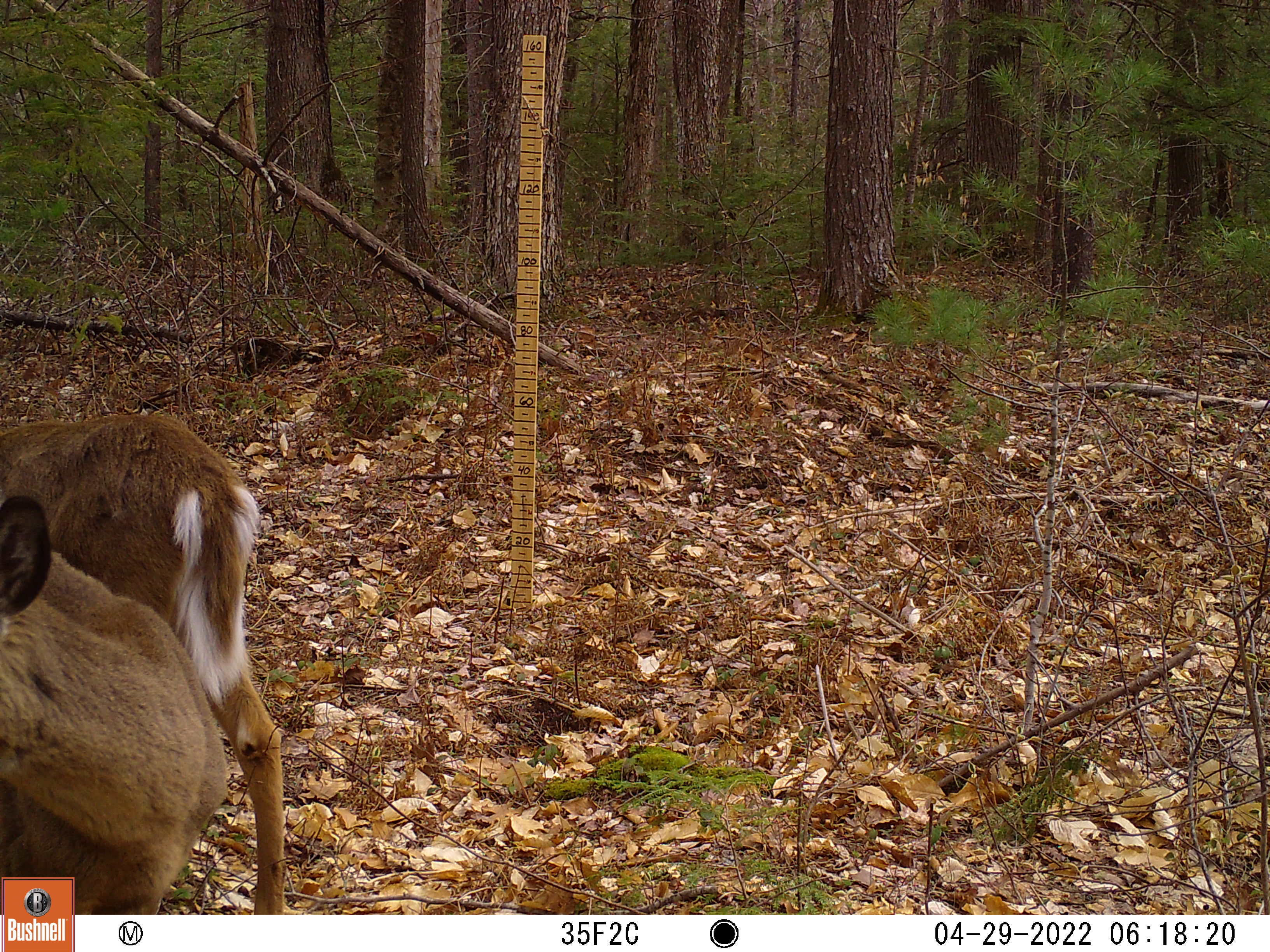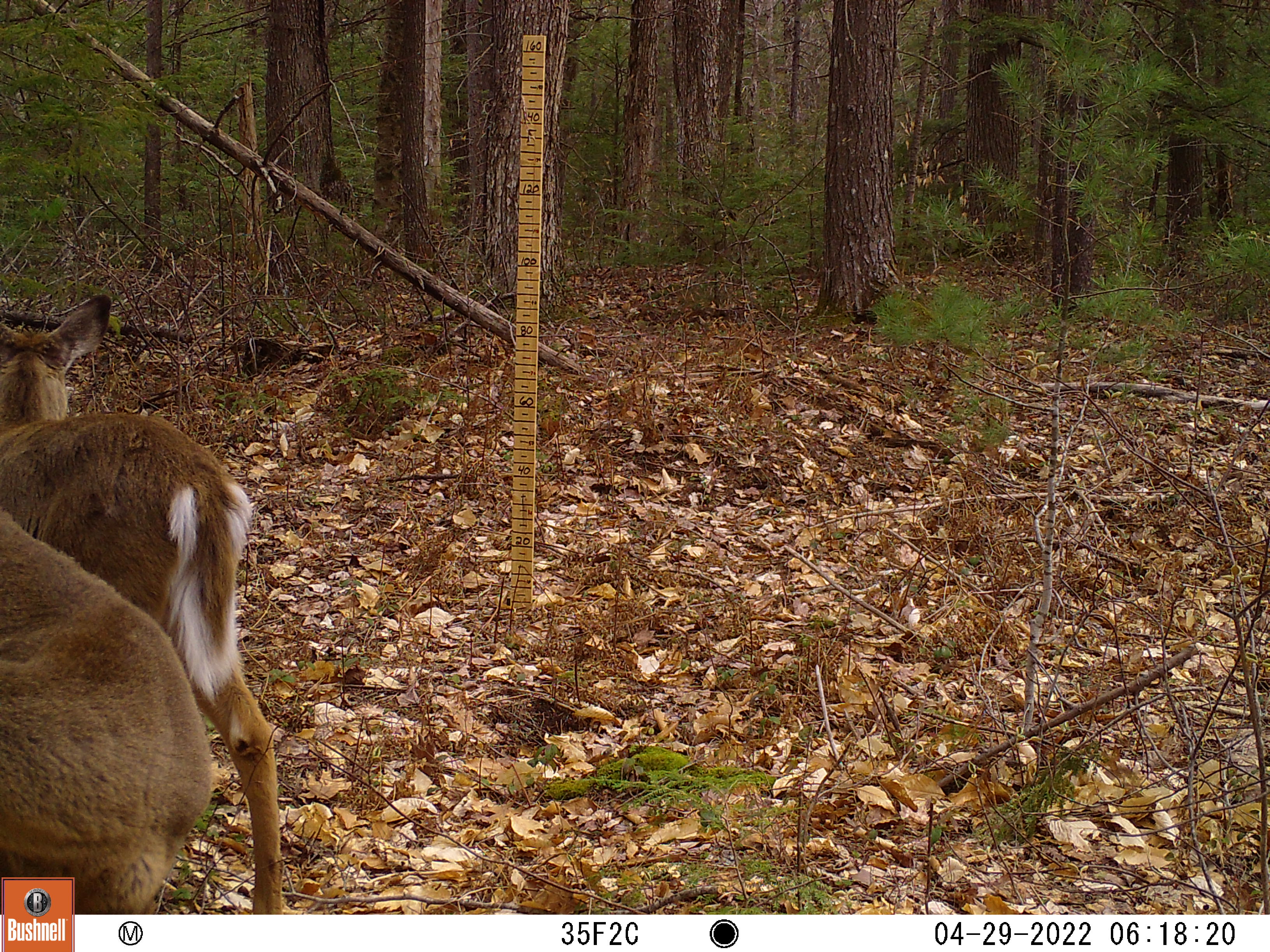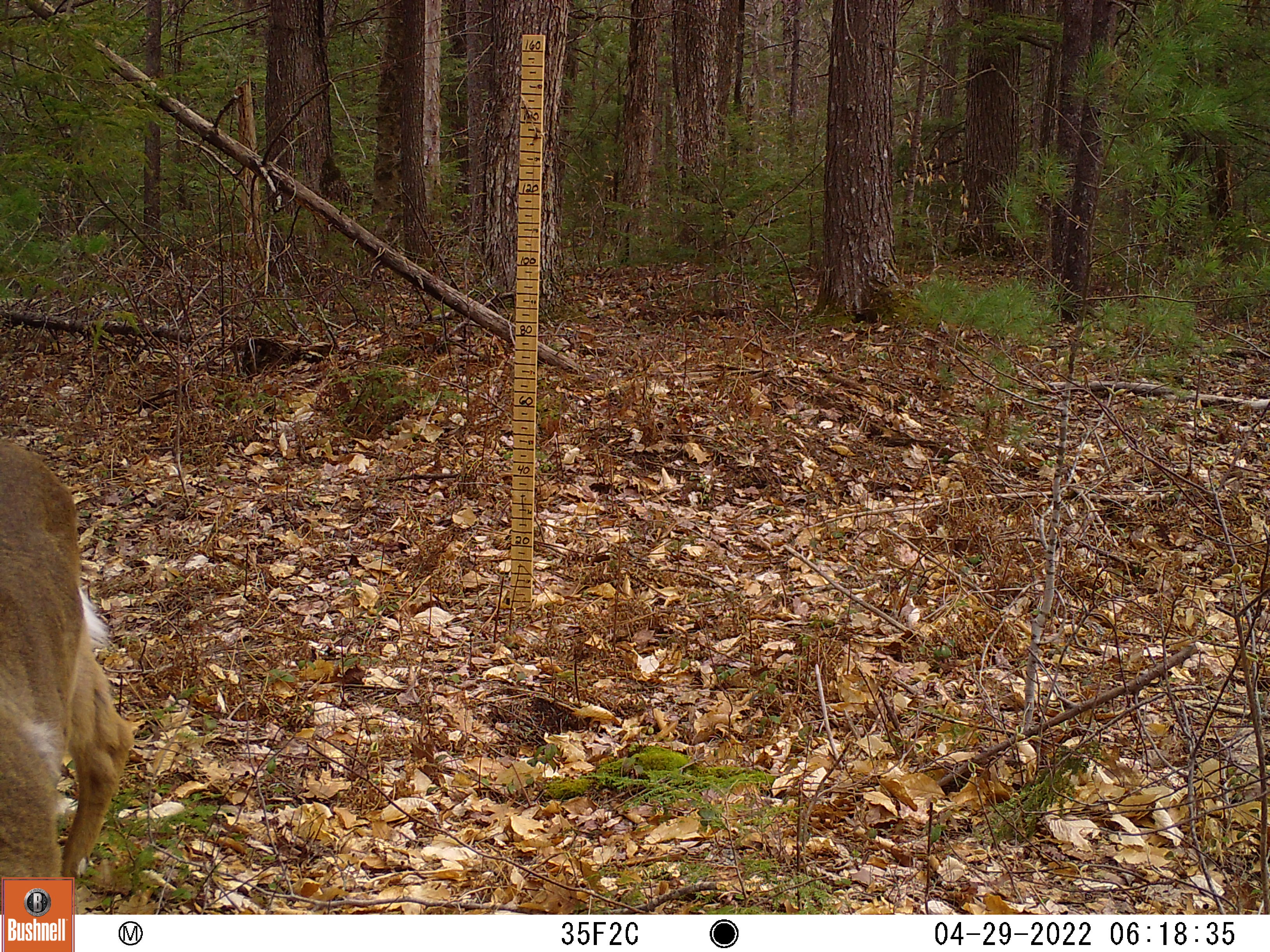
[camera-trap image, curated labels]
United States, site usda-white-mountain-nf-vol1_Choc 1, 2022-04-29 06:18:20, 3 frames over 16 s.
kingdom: Animalia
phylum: Chordata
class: Mammalia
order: Artiodactyla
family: Cervidae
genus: Odocoileus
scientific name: Odocoileus virginianus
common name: white-tailed deer